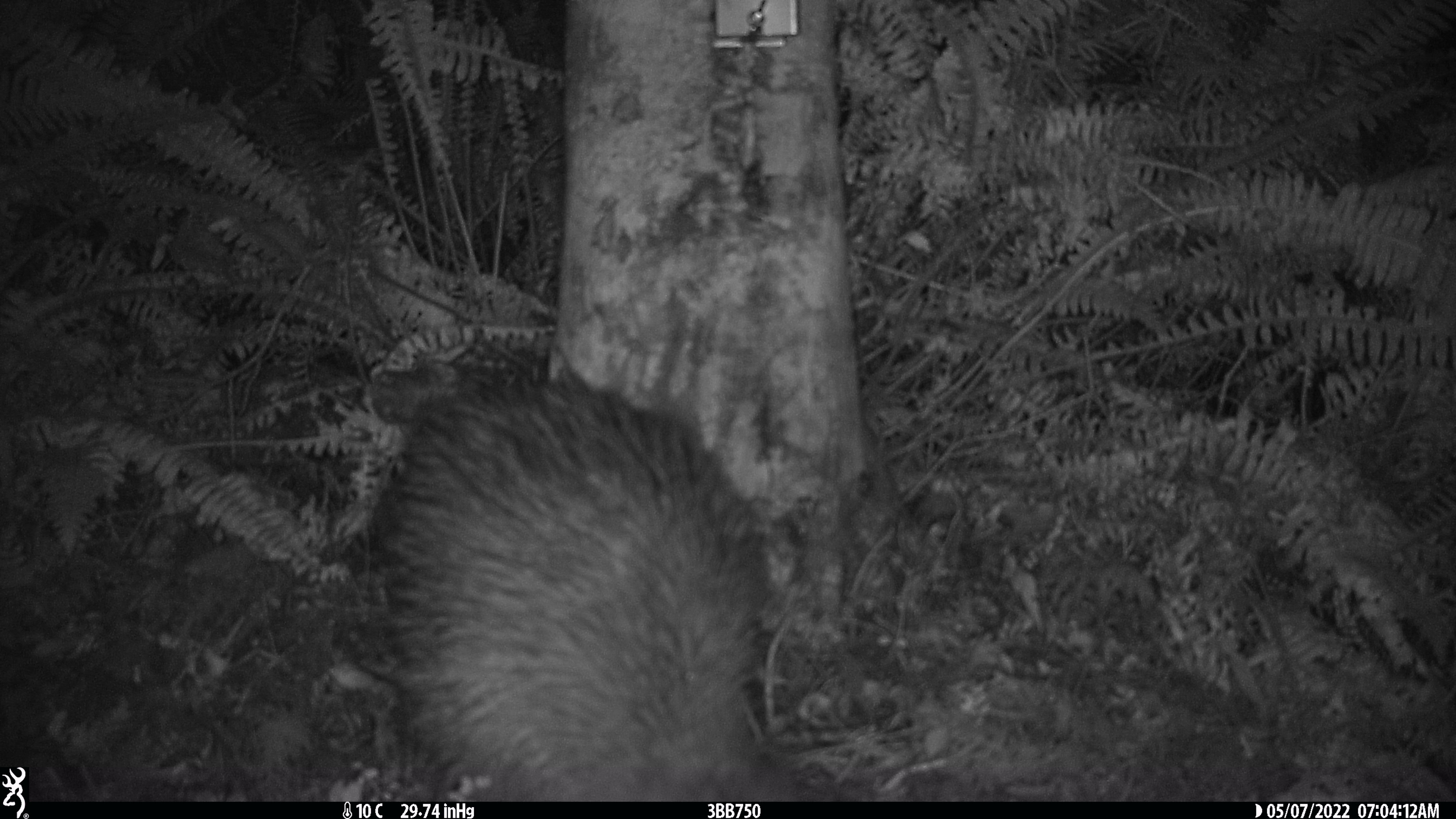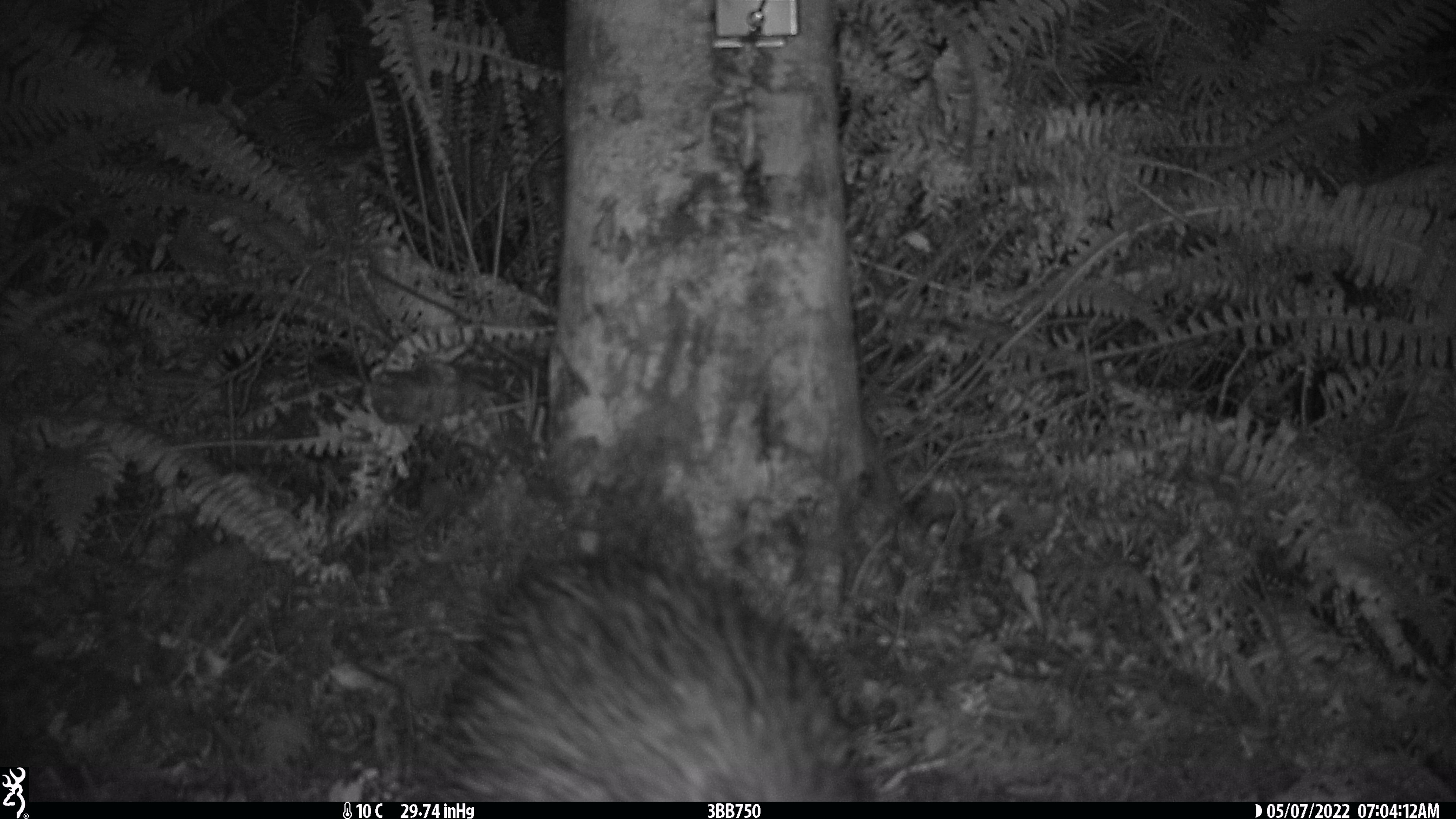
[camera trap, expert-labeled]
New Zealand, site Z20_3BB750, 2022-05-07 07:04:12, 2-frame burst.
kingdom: Animalia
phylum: Chordata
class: Aves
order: Apterygiformes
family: Apterygidae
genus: Apteryx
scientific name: Apteryx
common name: kiwi